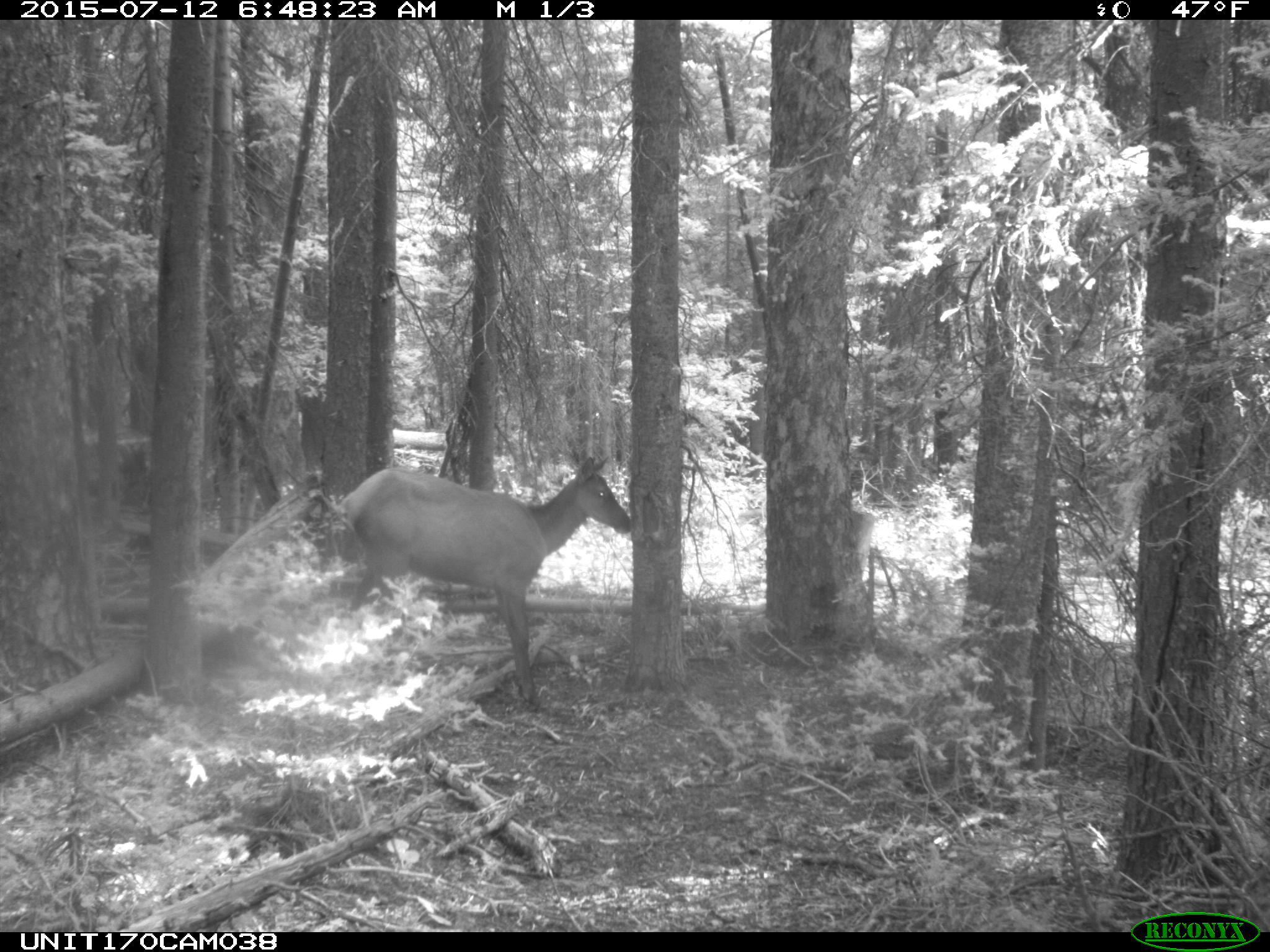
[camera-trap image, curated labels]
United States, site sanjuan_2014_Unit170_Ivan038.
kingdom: Animalia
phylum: Chordata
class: Mammalia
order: Artiodactyla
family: Cervidae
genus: Cervus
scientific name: Cervus elaphus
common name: red deer